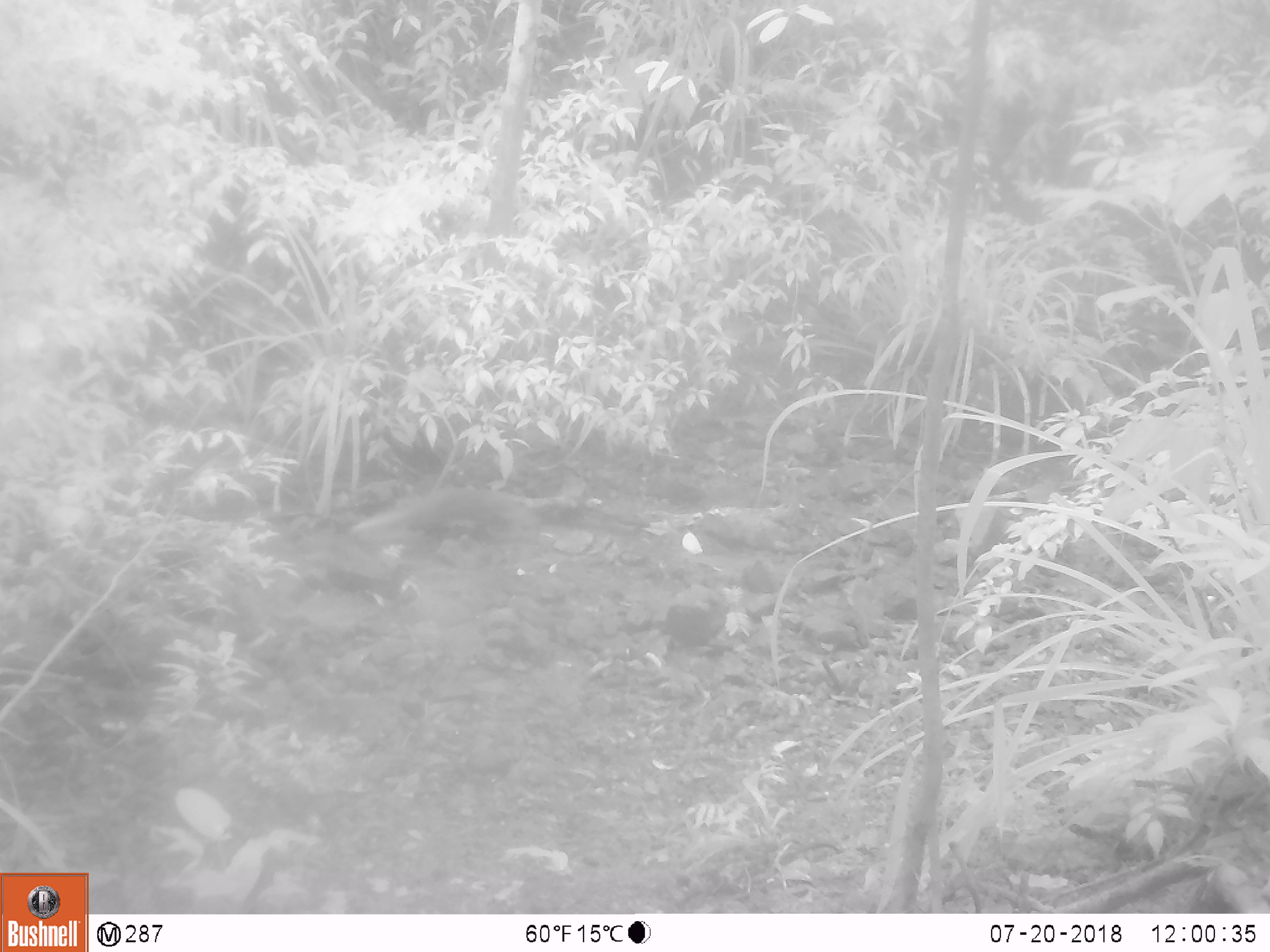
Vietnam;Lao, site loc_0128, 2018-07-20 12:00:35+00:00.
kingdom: Animalia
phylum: Chordata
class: Mammalia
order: Carnivora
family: Herpestidae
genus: Urva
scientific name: Urva urva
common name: crab-eating mongoose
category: crab eating mongoose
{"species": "crab eating mongoose (crab-eating mongoose) (Urva urva)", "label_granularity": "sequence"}